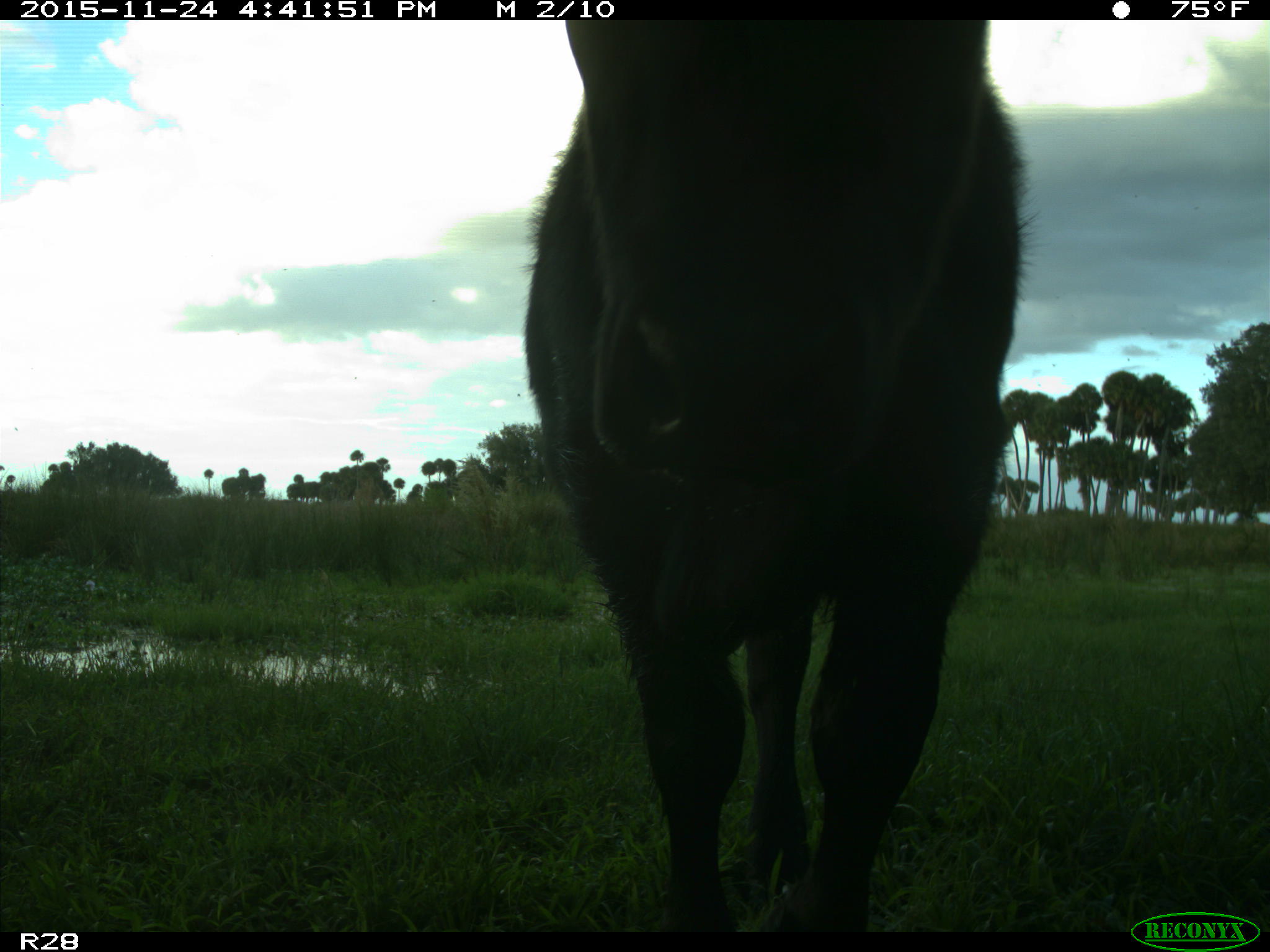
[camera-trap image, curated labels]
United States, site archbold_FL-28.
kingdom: Animalia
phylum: Chordata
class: Mammalia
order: Artiodactyla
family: Bovidae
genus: Bos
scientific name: Bos taurus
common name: domestic cow